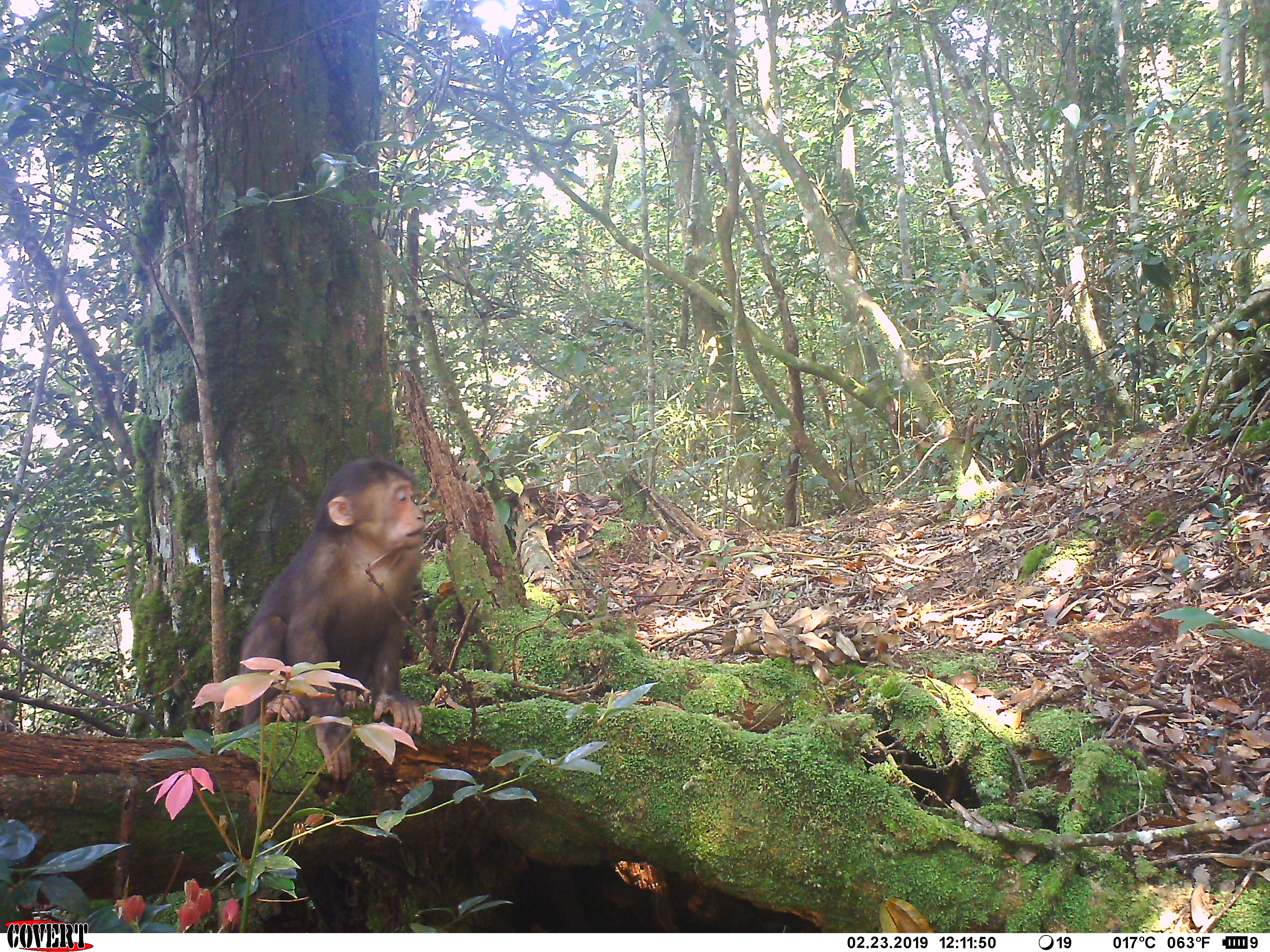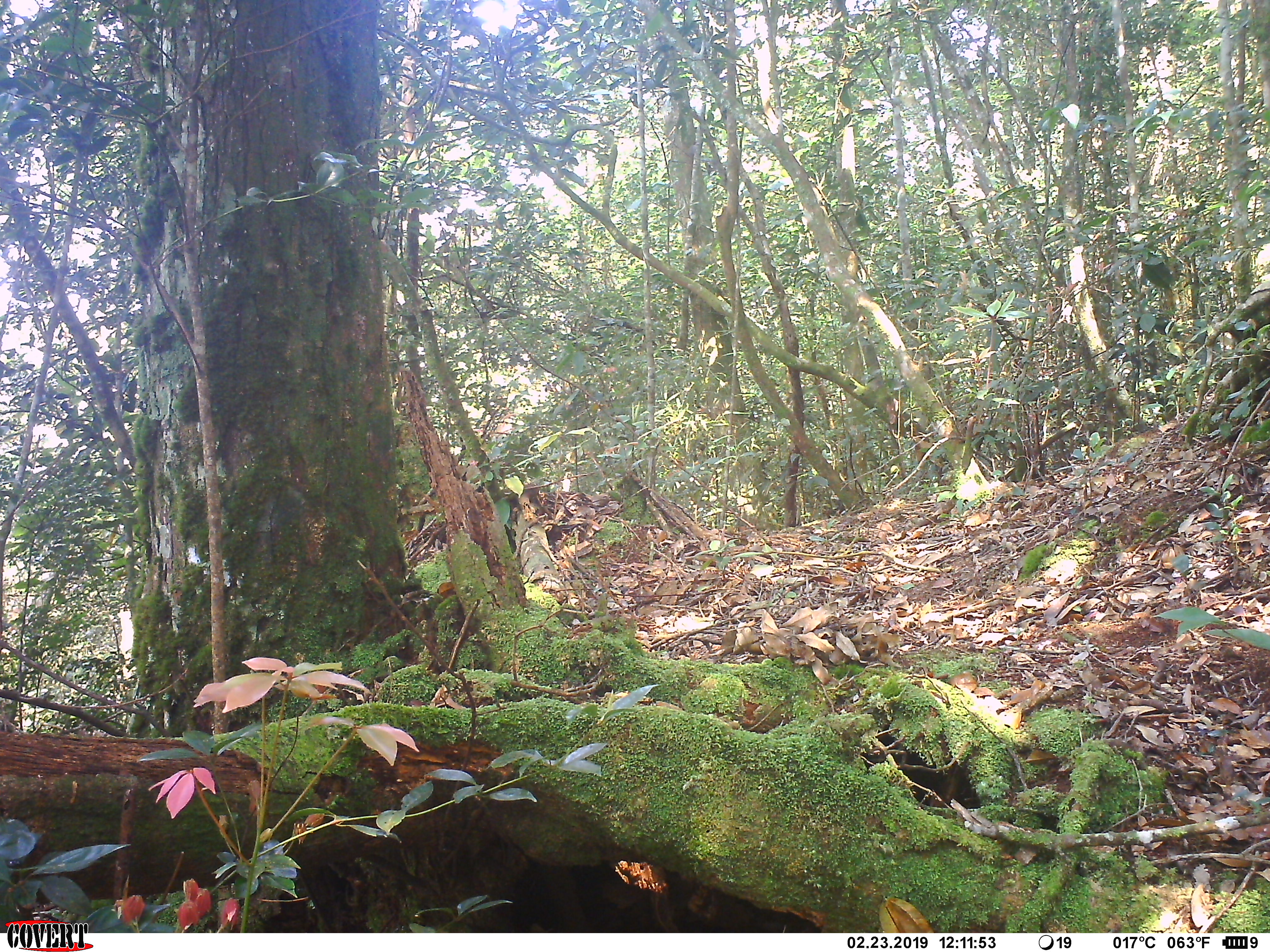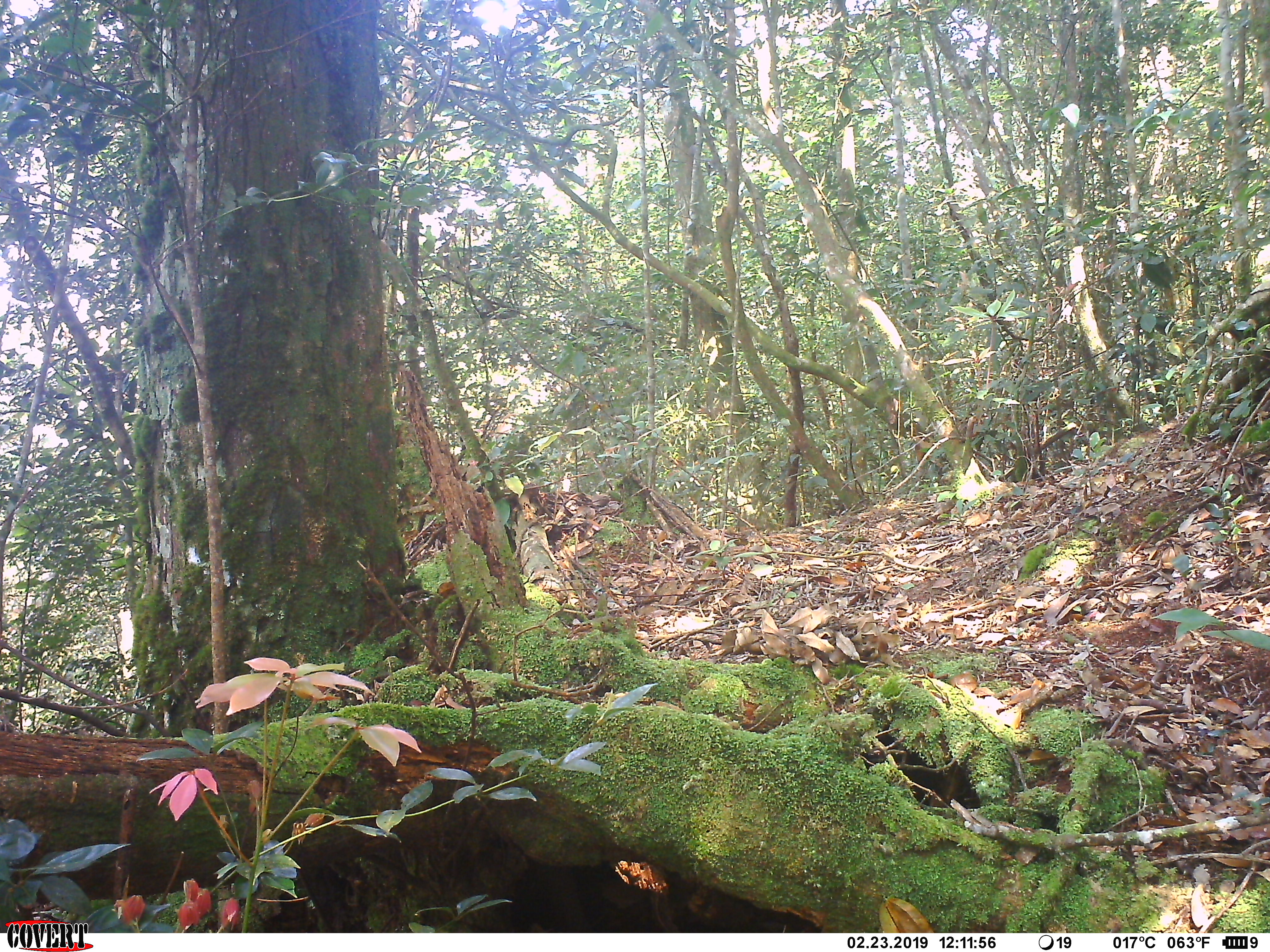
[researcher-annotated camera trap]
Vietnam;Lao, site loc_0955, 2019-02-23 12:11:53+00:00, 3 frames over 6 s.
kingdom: Animalia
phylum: Chordata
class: Mammalia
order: Primates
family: Cercopithecidae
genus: Macaca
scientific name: Macaca arctoides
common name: stump-tailed macaque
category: stump tailed macaque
Stump tailed macaque (stump-tailed macaque) (Macaca arctoides). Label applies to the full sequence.